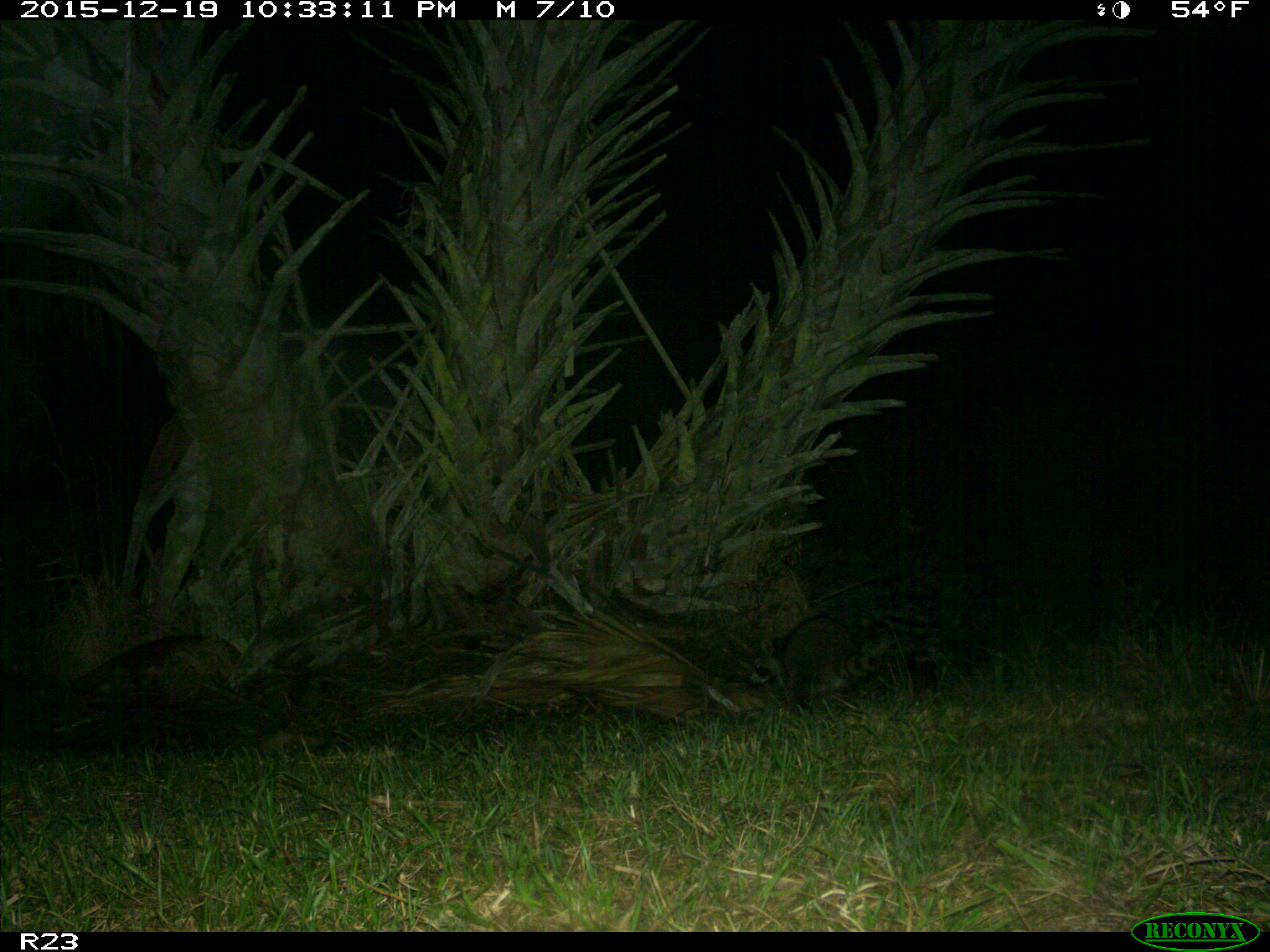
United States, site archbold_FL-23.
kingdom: Animalia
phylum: Chordata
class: Mammalia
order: Carnivora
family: Procyonidae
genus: Procyon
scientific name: Procyon lotor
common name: common raccoon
Procyon lotor (common raccoon).